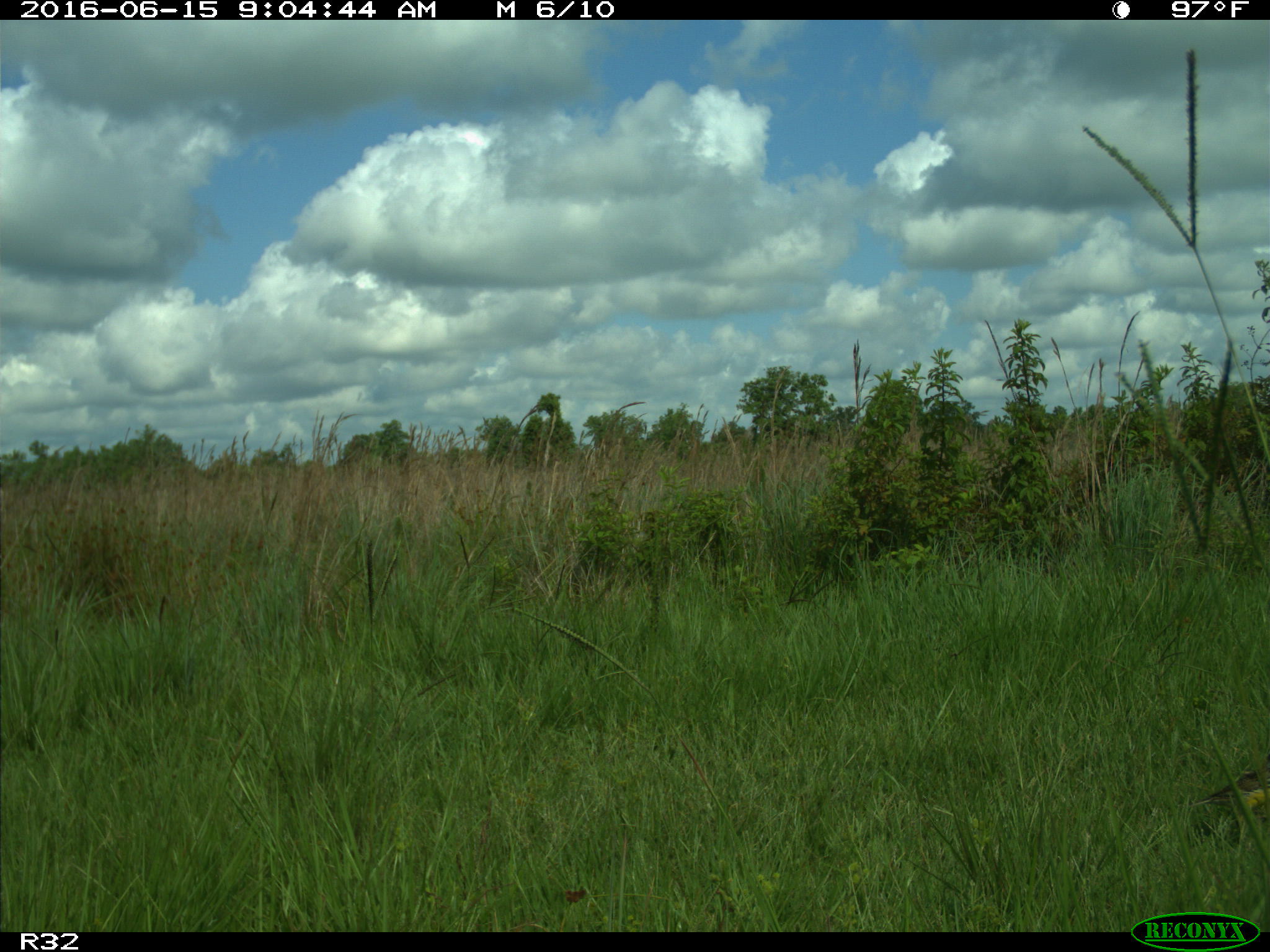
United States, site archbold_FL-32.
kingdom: Animalia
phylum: Chordata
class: Aves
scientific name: Aves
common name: birds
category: unidentified bird